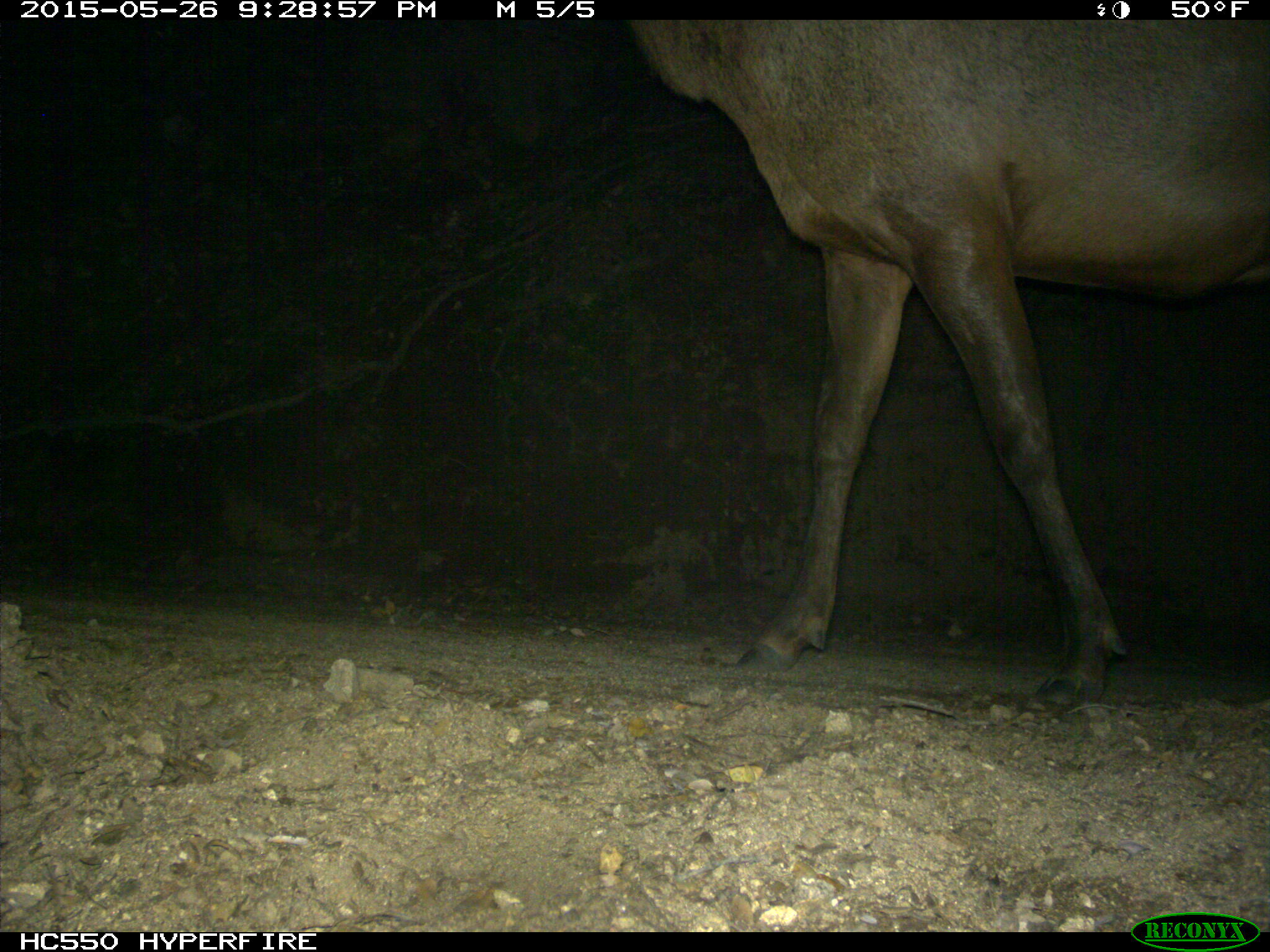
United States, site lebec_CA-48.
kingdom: Animalia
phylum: Chordata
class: Mammalia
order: Artiodactyla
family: Cervidae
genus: Cervus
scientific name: Cervus canadensis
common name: elk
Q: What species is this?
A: Cervus canadensis (elk).